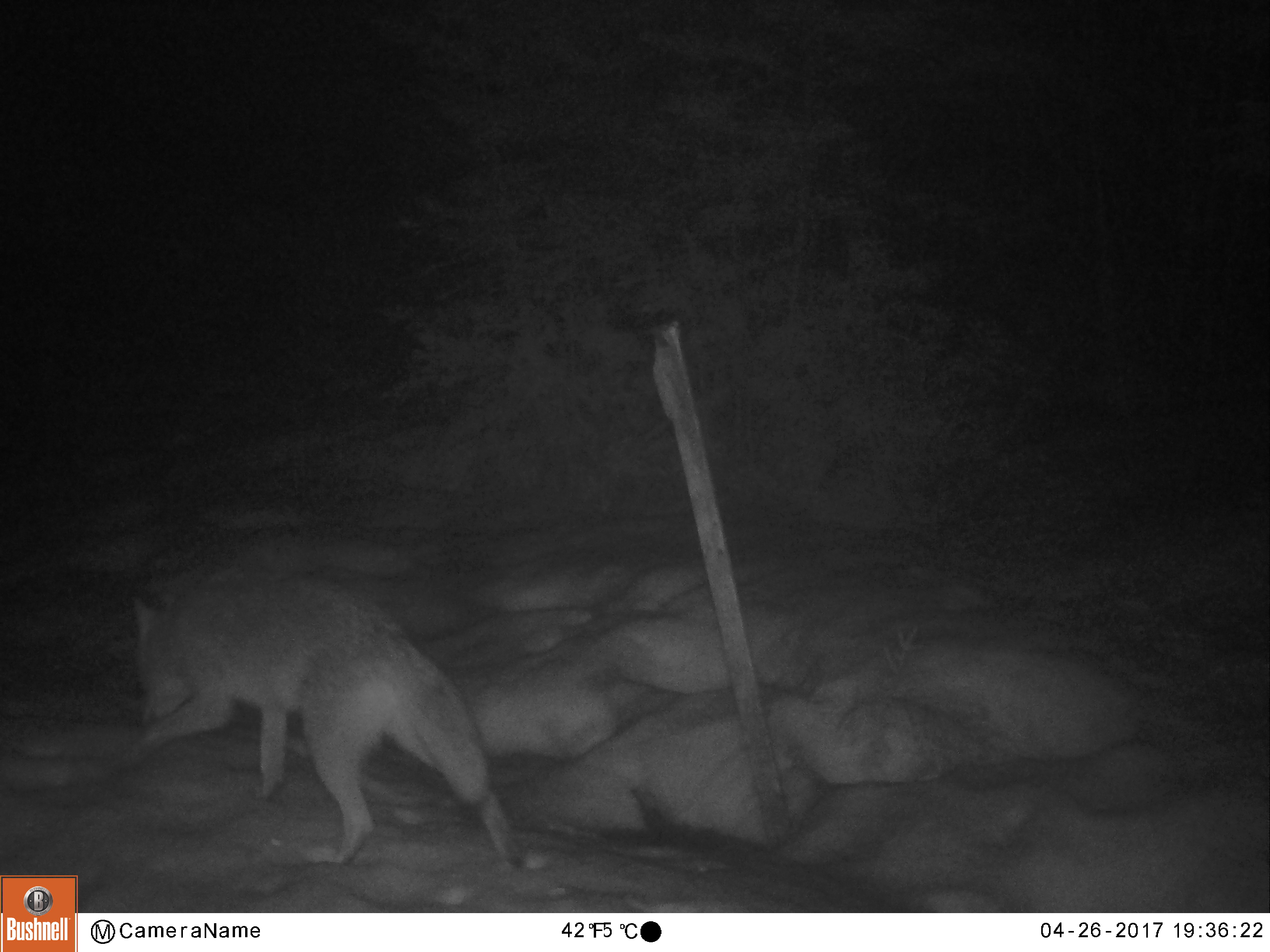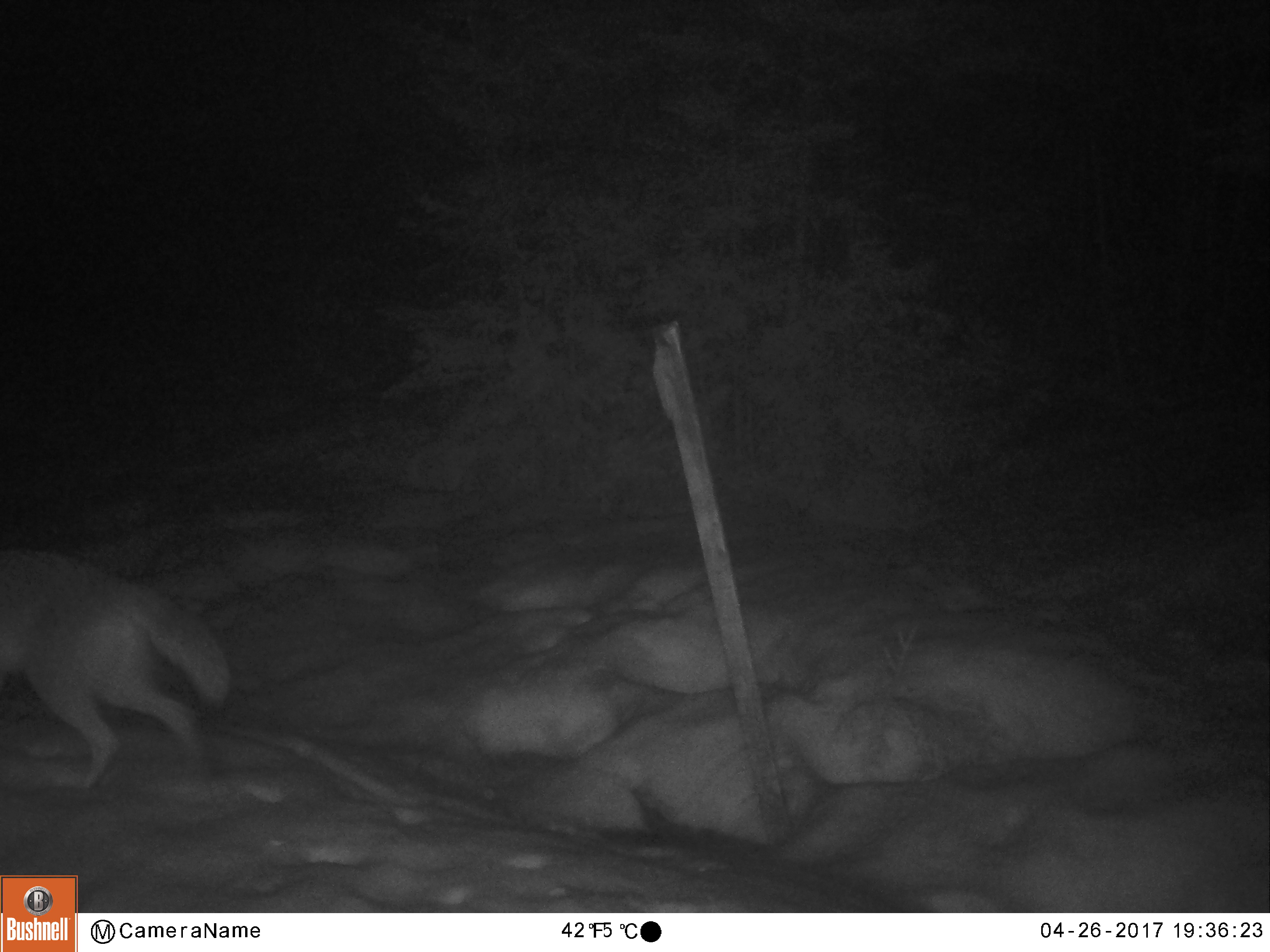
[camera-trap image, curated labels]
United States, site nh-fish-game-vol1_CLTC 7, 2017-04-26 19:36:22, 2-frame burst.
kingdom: Animalia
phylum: Chordata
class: Mammalia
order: Carnivora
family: Canidae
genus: Canis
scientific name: Canis latrans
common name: coyote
Coyote (Canis latrans).